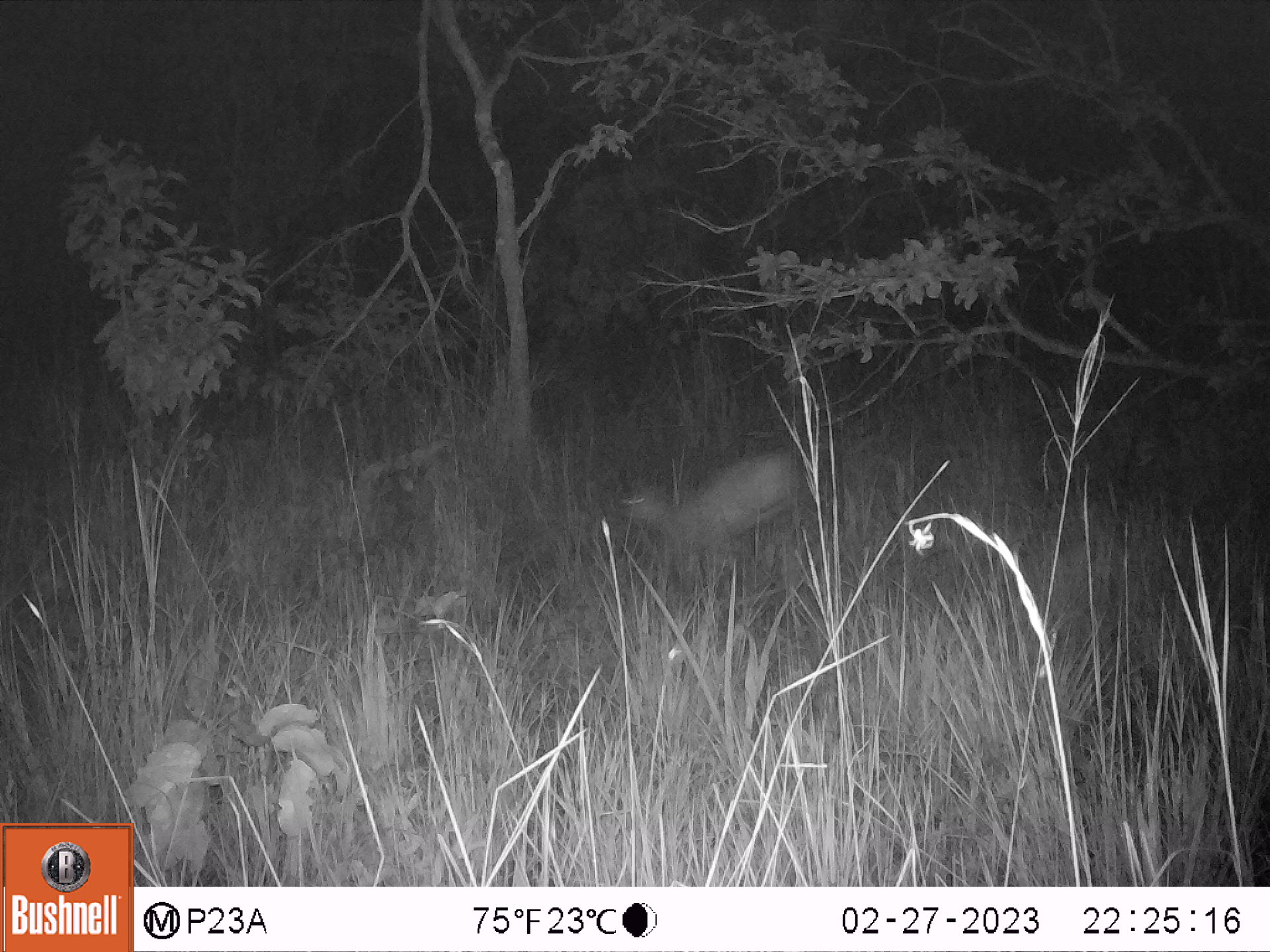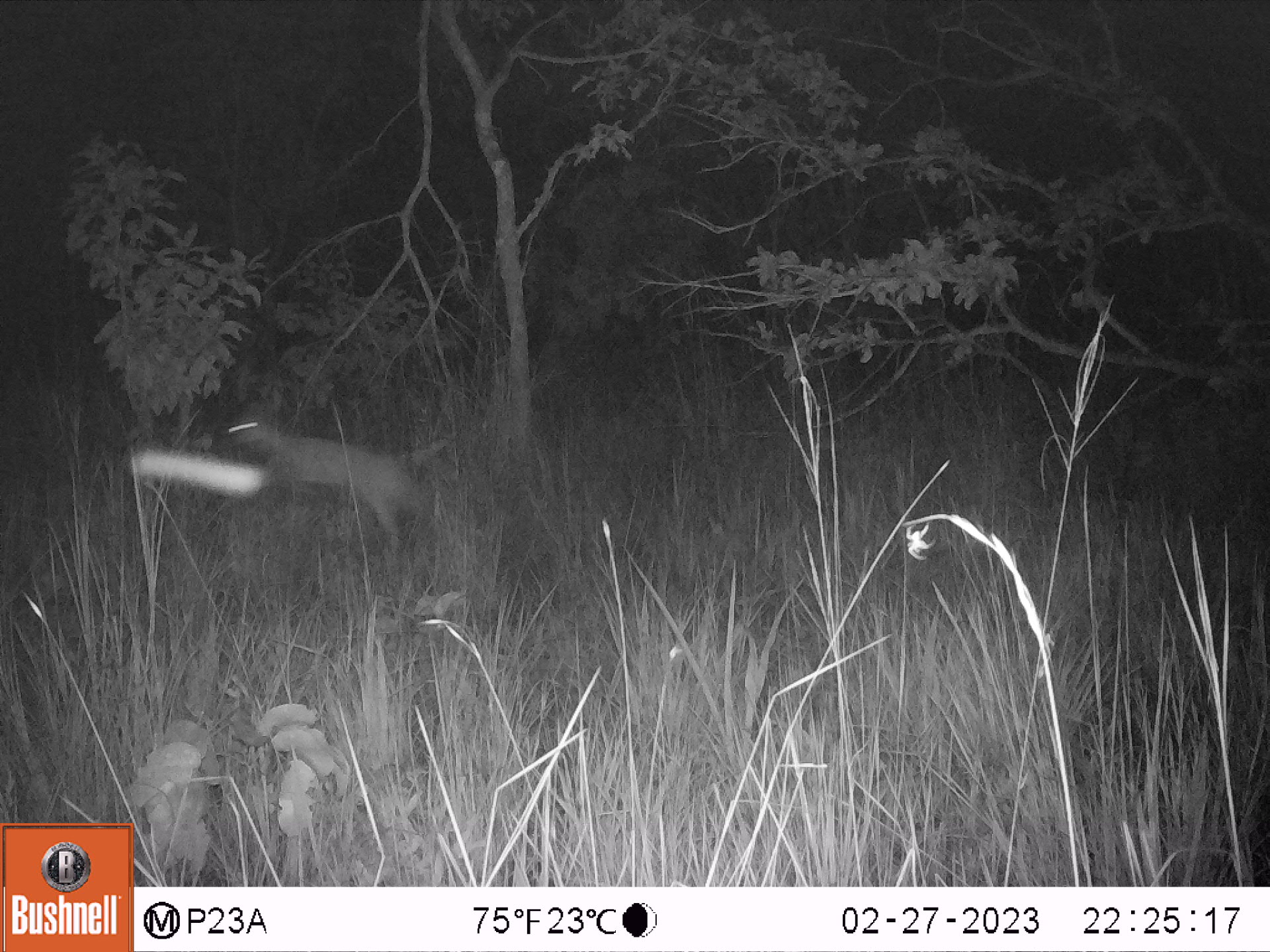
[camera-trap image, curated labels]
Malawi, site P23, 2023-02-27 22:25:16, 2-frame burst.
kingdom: Animalia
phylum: Chordata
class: Mammalia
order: Artiodactyla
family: Bovidae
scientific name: Antilopinae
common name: small antelope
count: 1